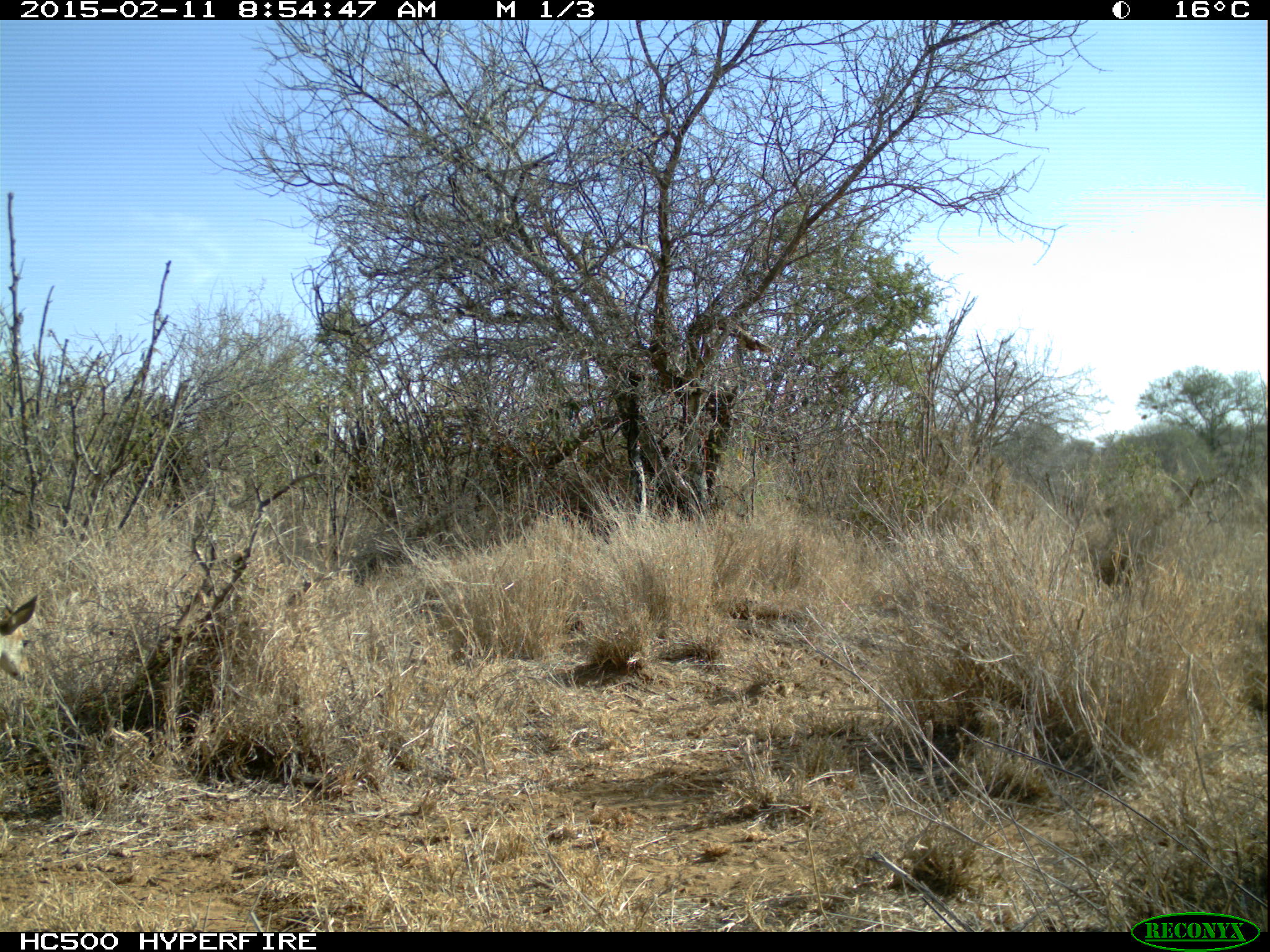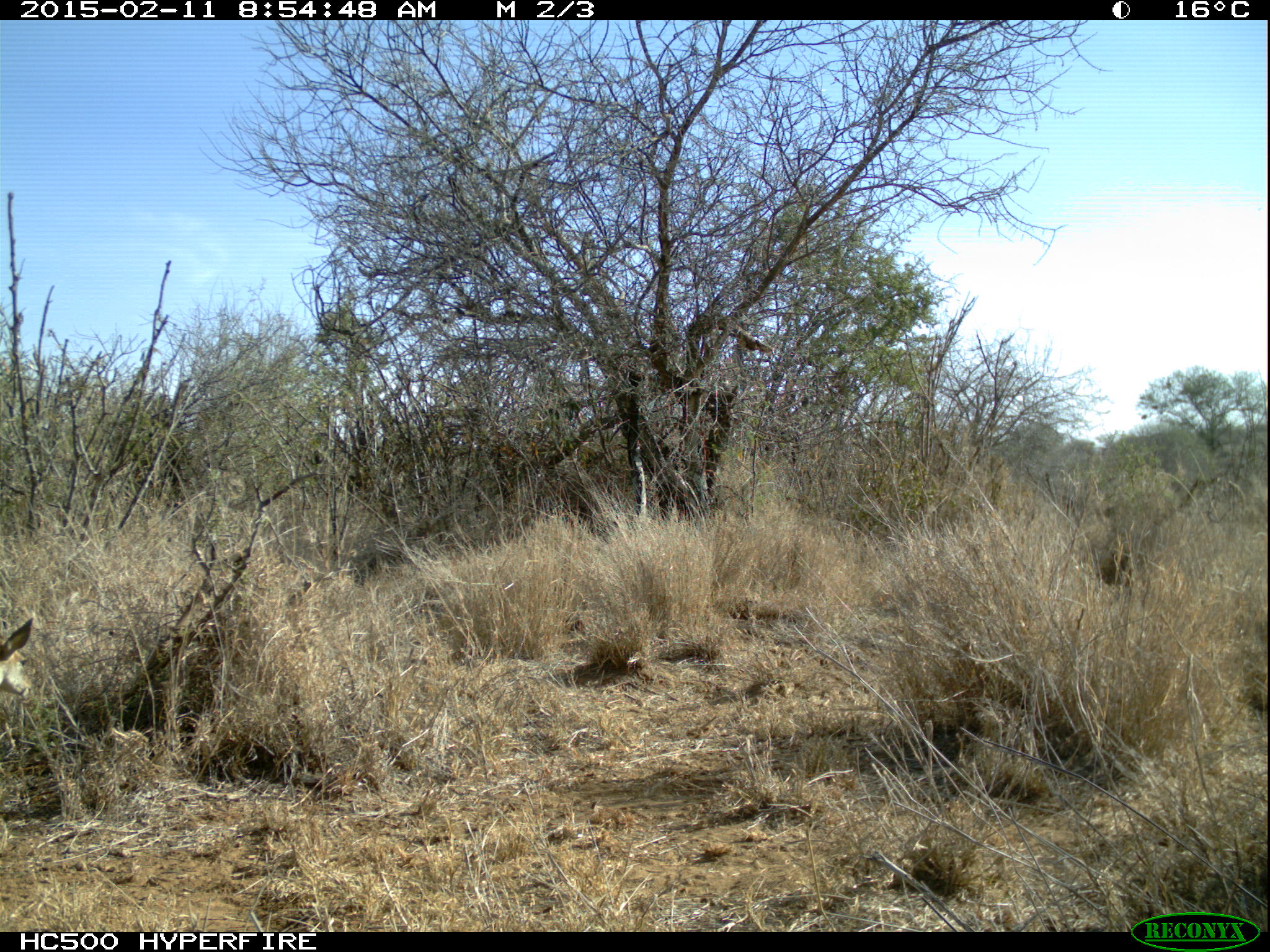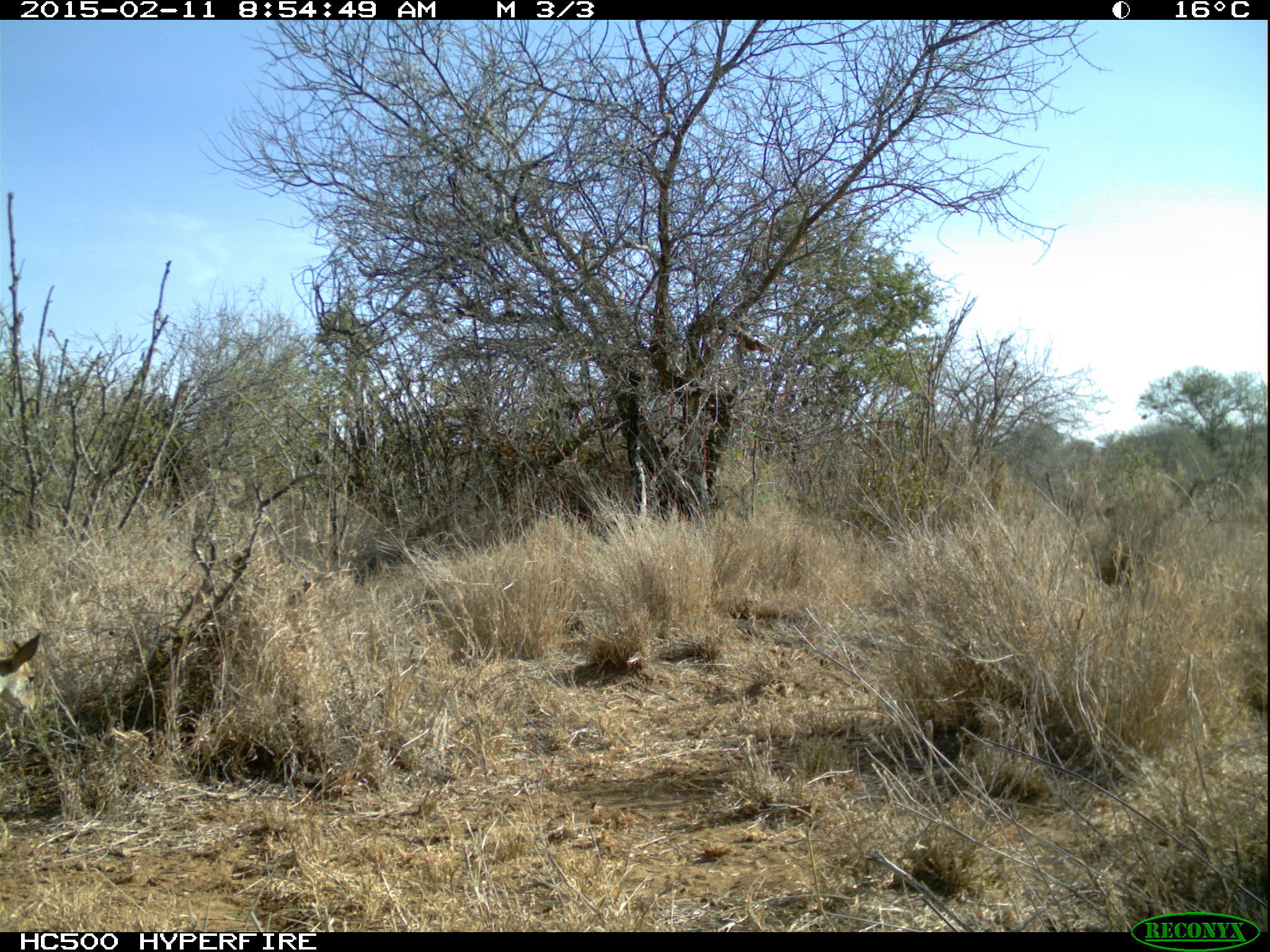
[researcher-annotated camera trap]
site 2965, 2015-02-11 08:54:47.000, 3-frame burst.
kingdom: Animalia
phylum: Chordata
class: Mammalia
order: Artiodactyla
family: Bovidae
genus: Madoqua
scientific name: Madoqua guentheri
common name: günther's dik-dik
Madoqua guentheri (günther's dik-dik), count 1.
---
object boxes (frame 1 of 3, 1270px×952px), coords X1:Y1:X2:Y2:
madoqua guentheri: 0:588:39:681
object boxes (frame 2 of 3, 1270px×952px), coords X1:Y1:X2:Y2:
madoqua guentheri: 0:616:33:698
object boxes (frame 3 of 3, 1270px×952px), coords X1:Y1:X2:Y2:
madoqua guentheri: 0:633:38:717